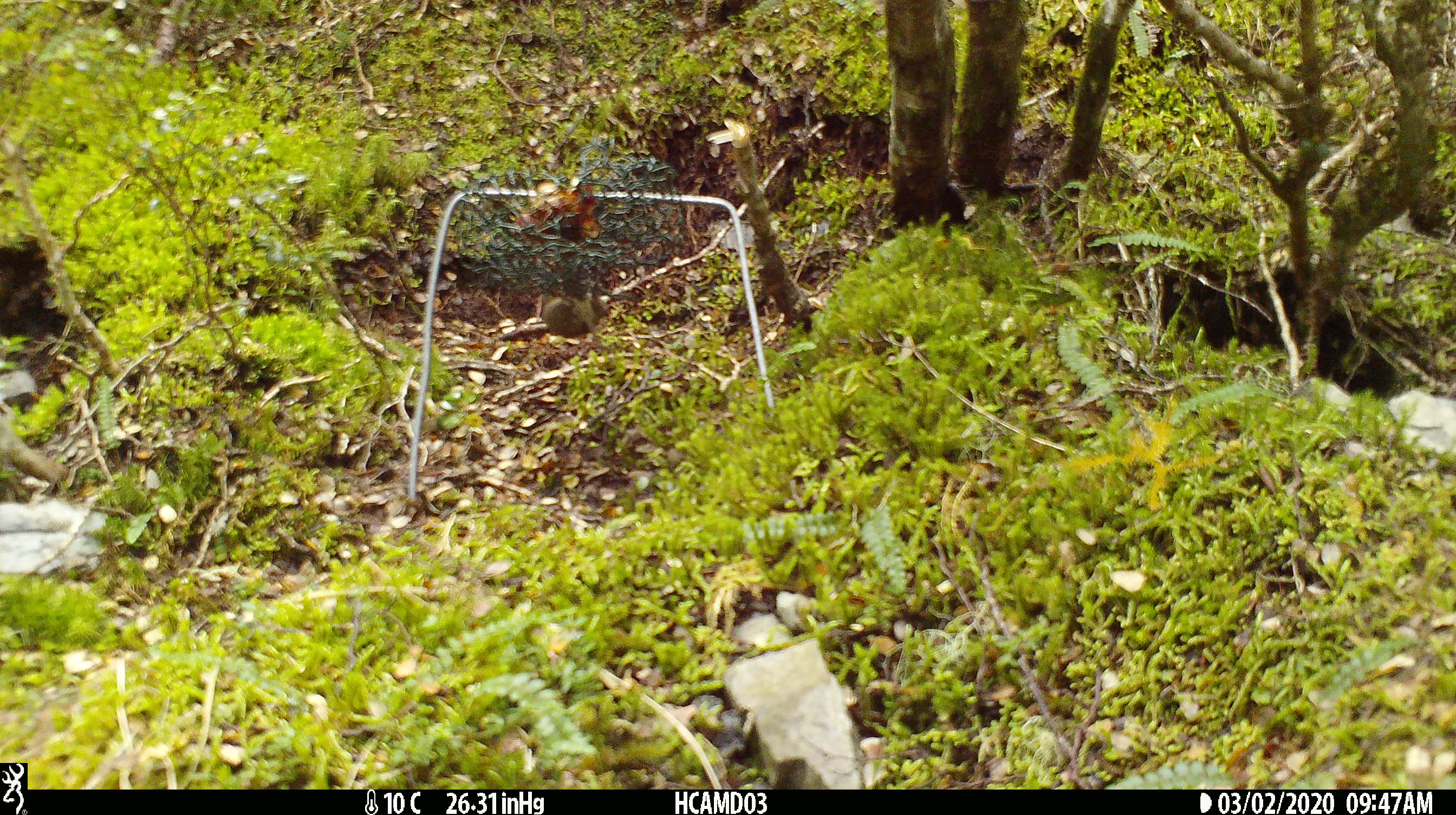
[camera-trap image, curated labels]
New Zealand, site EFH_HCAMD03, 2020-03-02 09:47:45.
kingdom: Animalia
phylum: Chordata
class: Mammalia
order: Rodentia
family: Muridae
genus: Mus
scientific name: Mus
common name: mouse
Mouse (Mus).